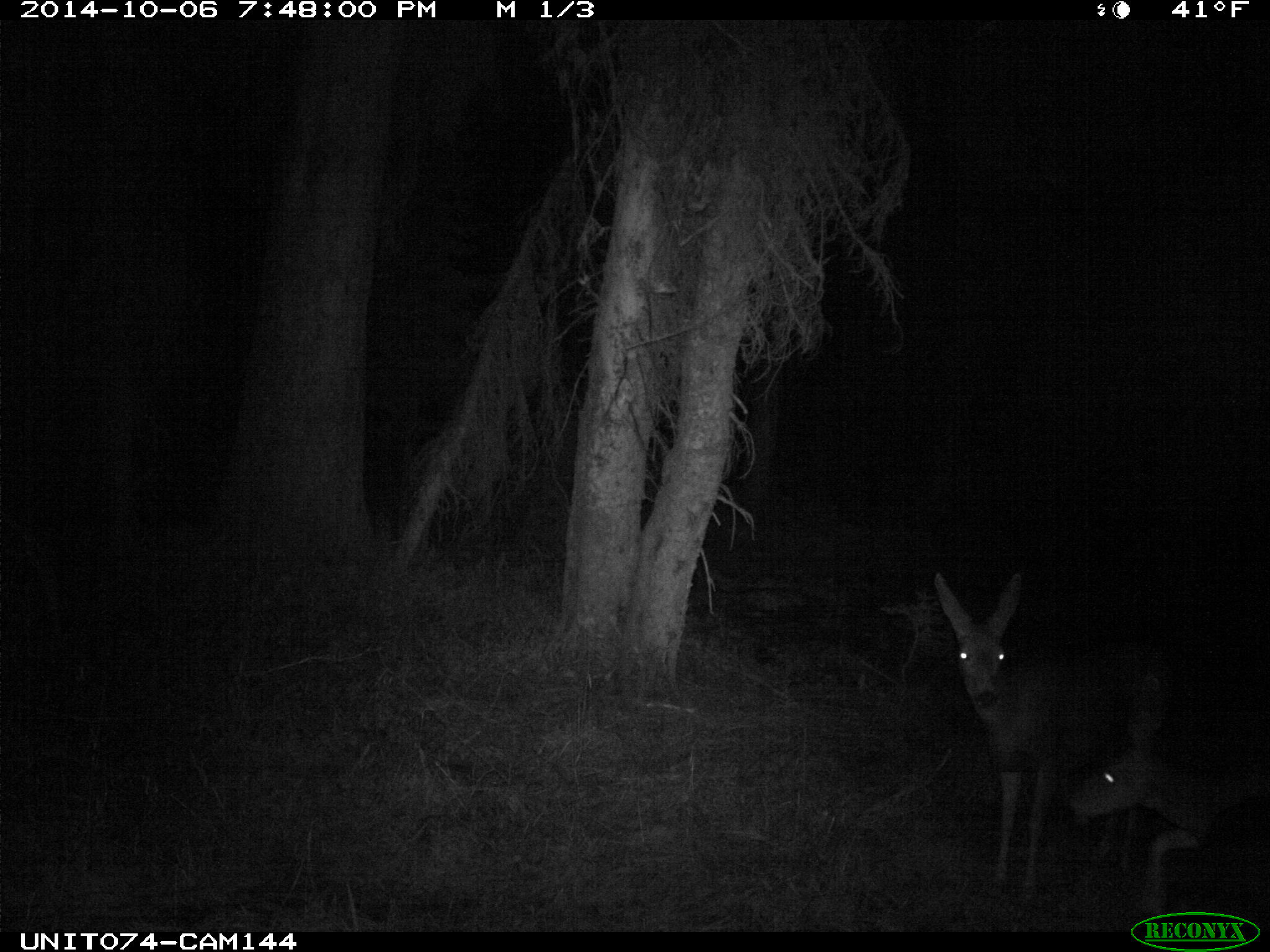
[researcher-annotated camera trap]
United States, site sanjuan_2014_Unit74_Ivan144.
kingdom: Animalia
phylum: Chordata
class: Mammalia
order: Artiodactyla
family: Cervidae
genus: Odocoileus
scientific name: Odocoileus hemionus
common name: mule deer